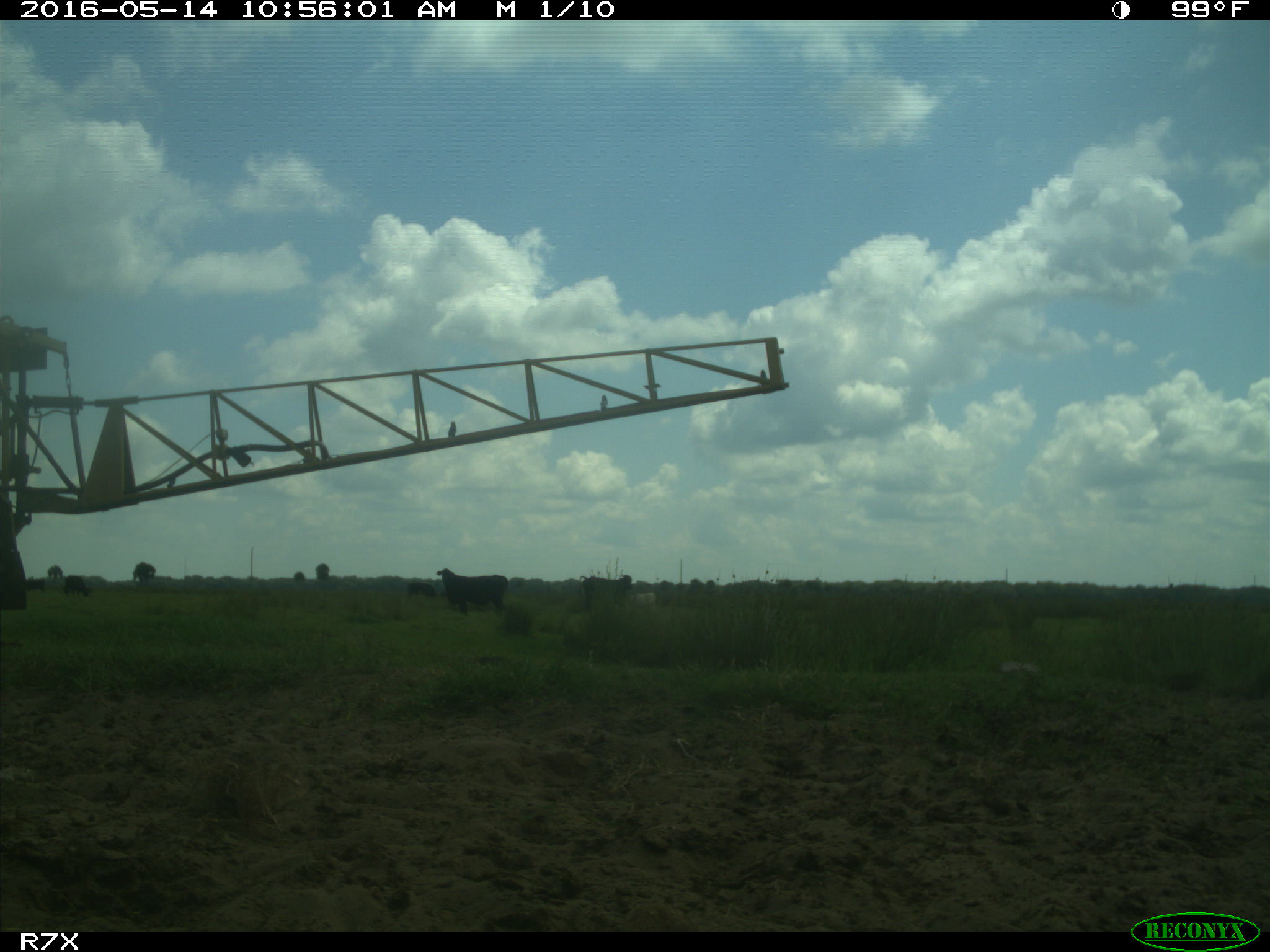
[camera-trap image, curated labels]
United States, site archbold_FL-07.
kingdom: Animalia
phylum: Chordata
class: Mammalia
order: Artiodactyla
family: Bovidae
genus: Bos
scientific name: Bos taurus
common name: domestic cow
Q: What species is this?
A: Bos taurus (domestic cow).